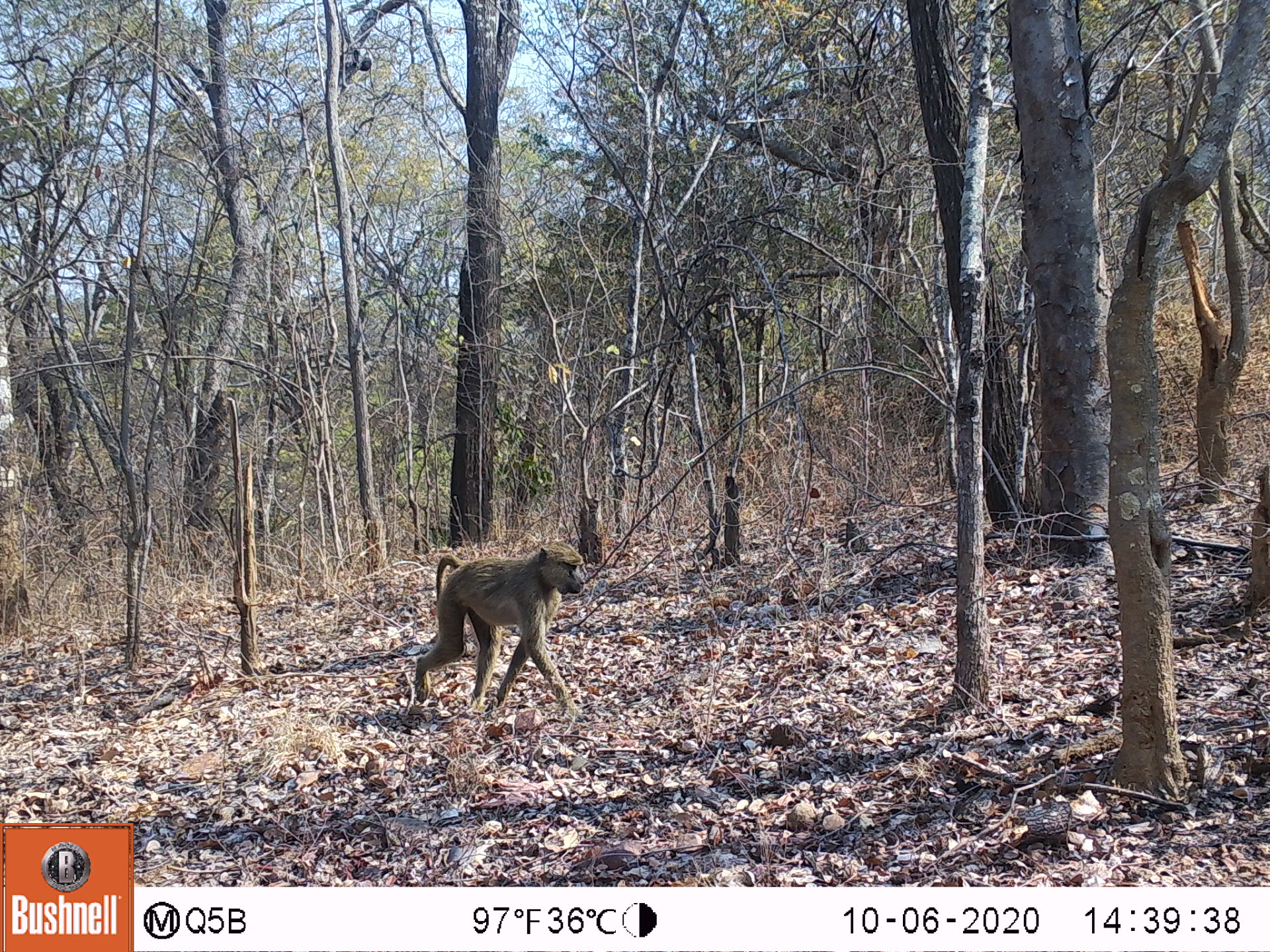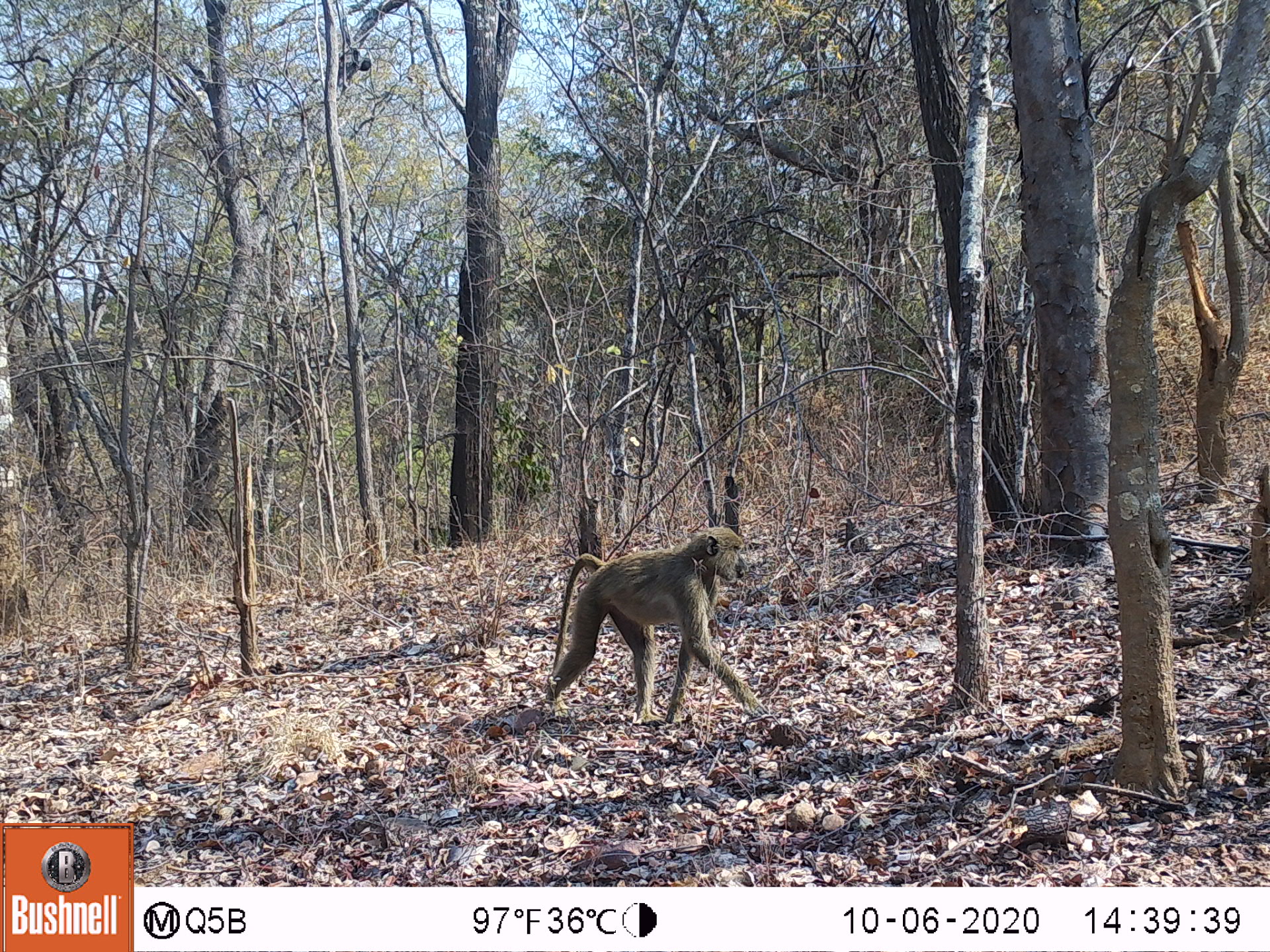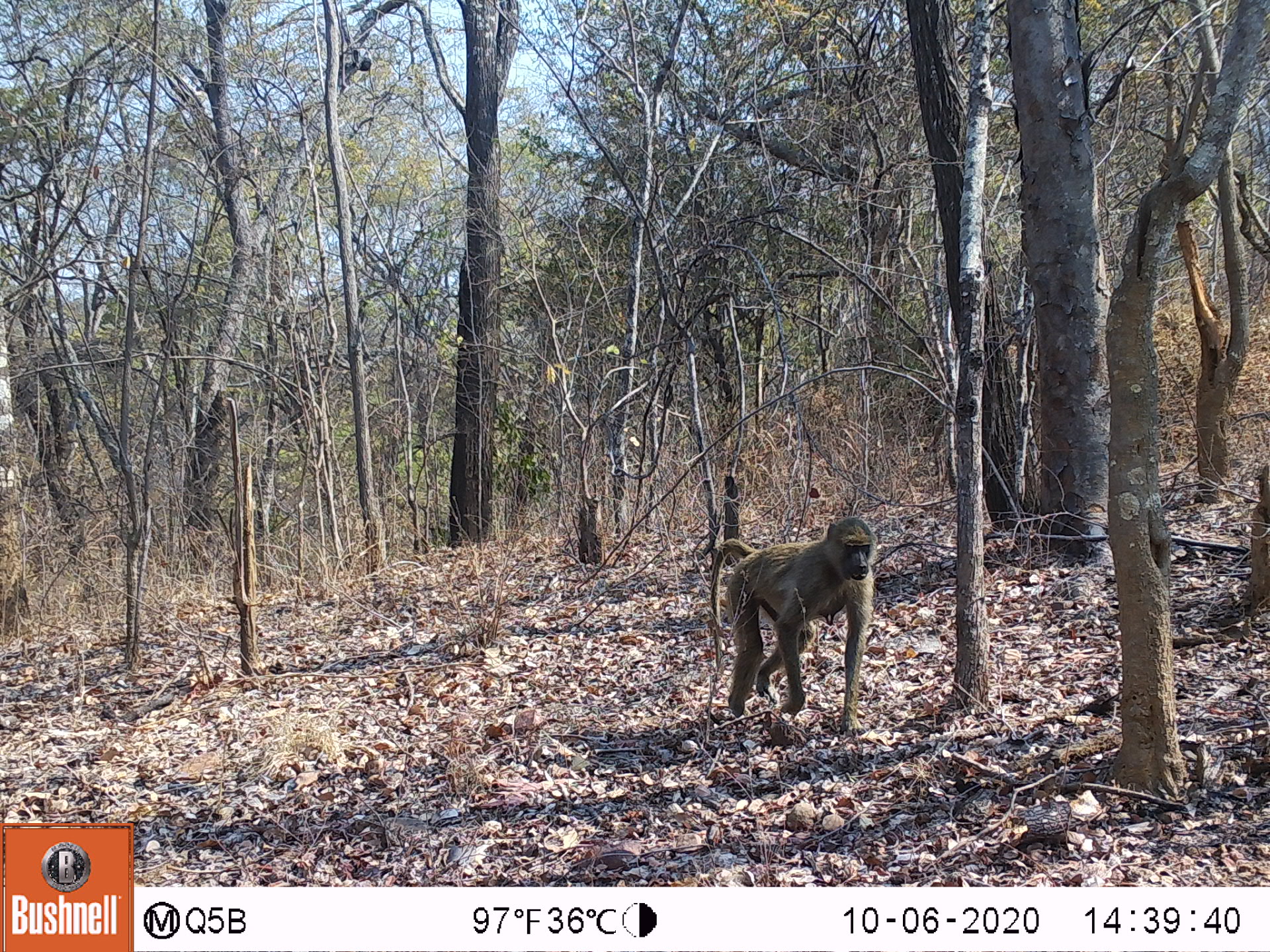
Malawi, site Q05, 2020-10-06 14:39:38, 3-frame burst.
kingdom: Animalia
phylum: Chordata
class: Mammalia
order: Primates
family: Cercopithecidae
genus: Papio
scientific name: Papio cynocephalus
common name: yellow baboon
Yellow baboon (Papio cynocephalus), count 1.